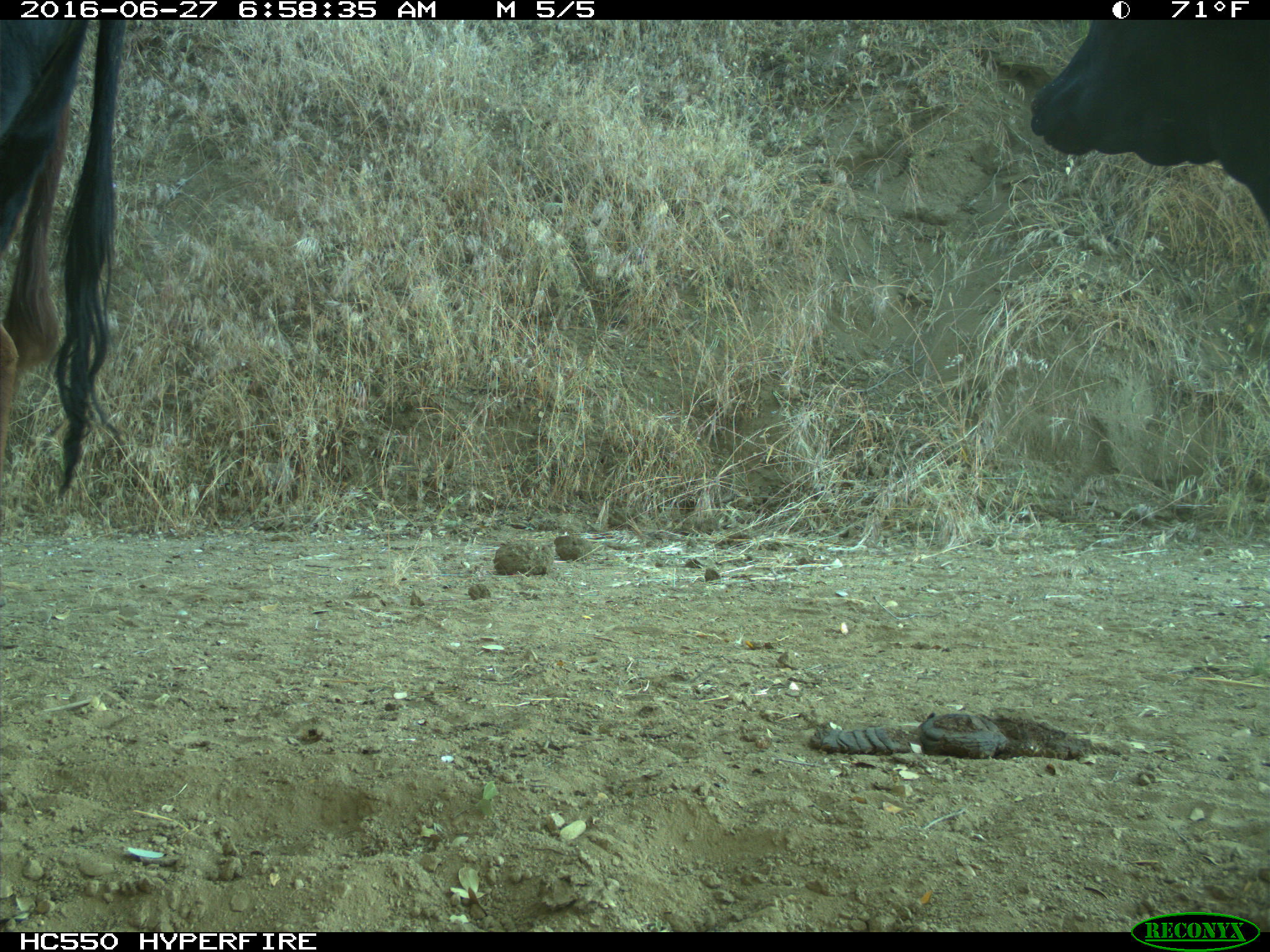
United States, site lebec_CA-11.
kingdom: Animalia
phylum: Chordata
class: Mammalia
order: Artiodactyla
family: Bovidae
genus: Bos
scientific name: Bos taurus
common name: domestic cow